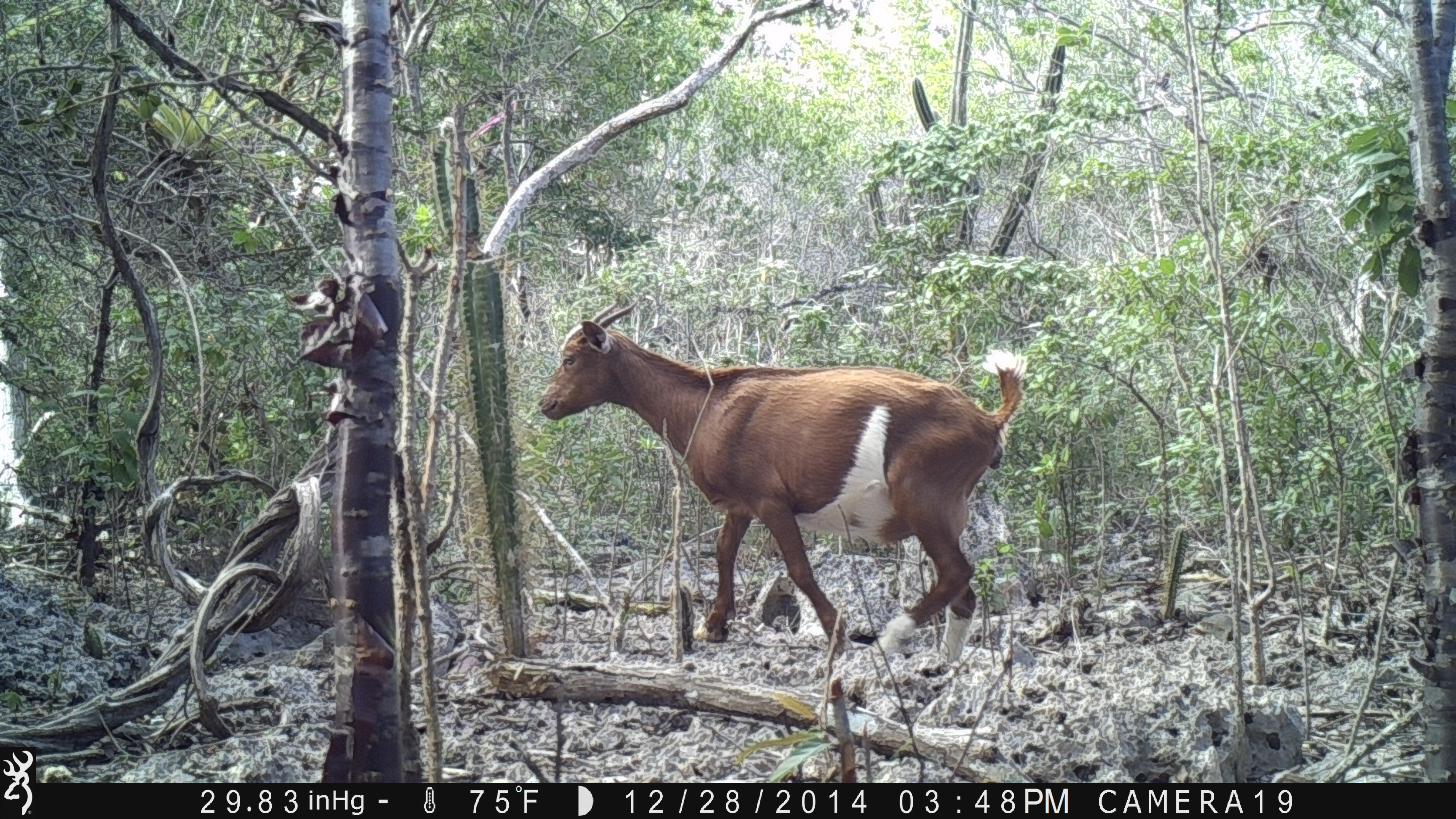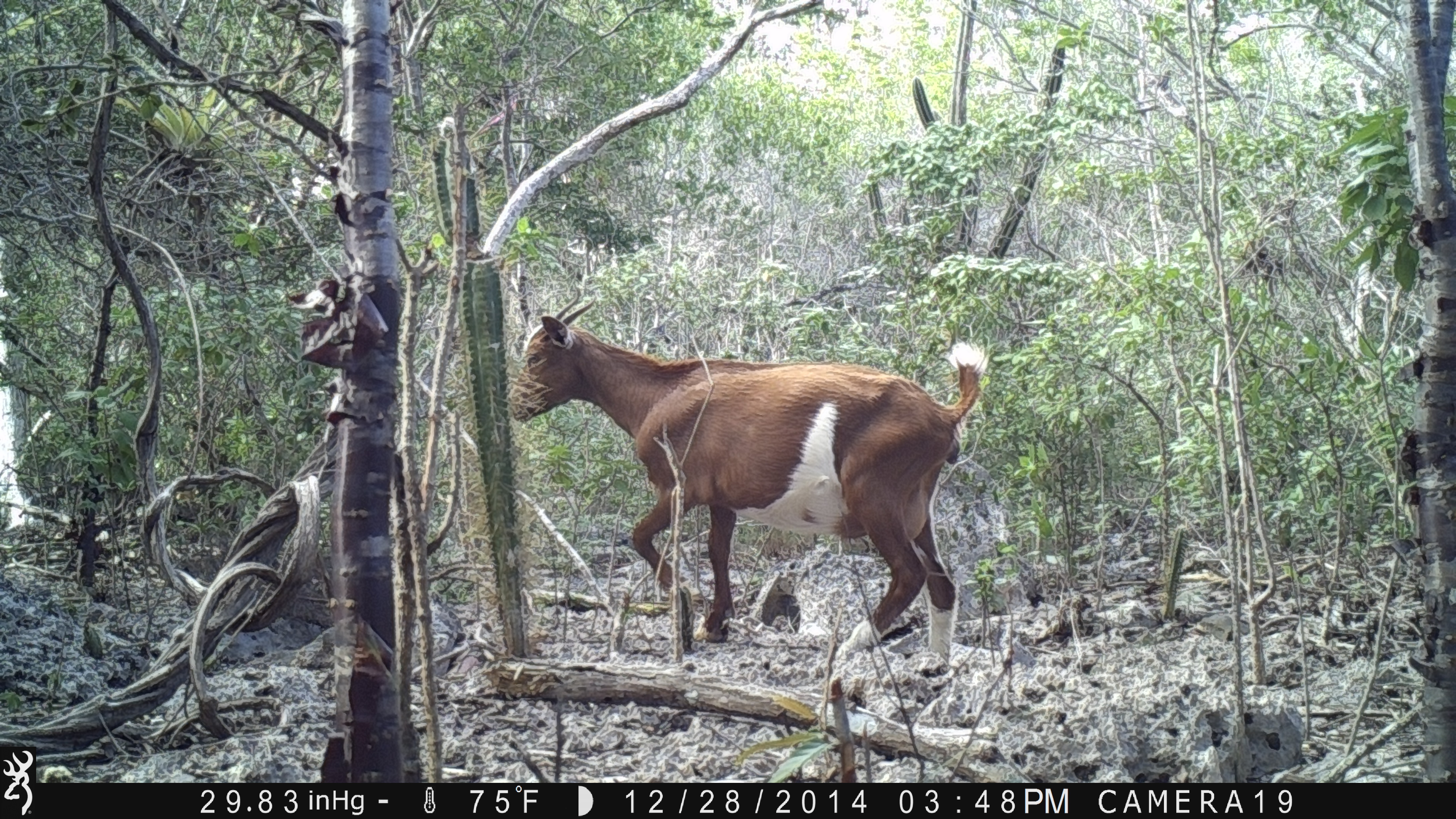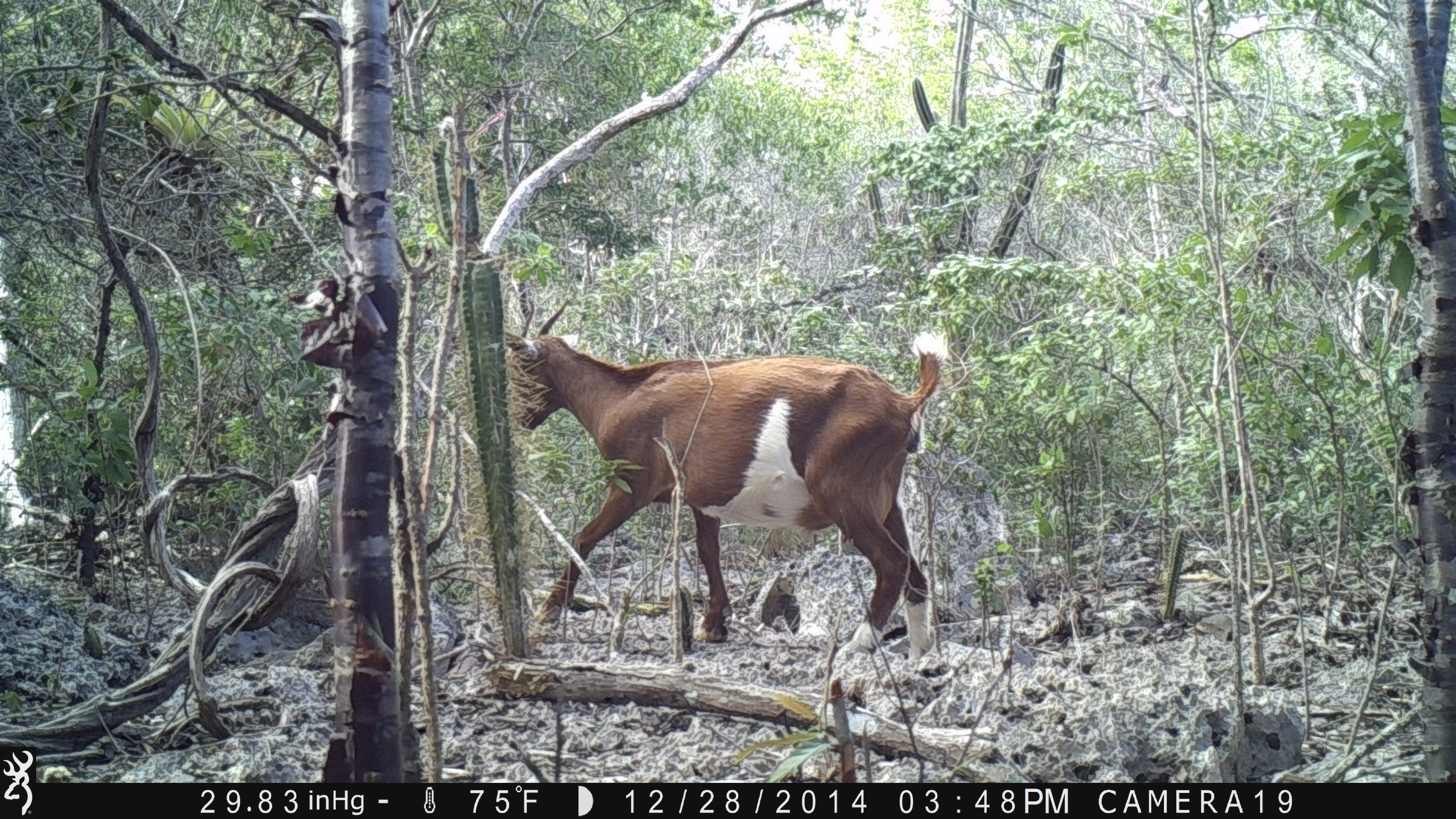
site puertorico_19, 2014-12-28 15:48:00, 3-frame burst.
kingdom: Animalia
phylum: Chordata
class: Mammalia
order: Artiodactyla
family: Bovidae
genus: Capra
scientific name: Capra hircus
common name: goat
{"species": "goat (Capra hircus)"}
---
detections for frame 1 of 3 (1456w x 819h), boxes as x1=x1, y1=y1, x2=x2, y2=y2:
goat: x1=531, y1=305, x2=1023, y2=676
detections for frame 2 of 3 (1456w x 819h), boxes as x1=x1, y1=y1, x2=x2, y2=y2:
goat: x1=502, y1=291, x2=988, y2=662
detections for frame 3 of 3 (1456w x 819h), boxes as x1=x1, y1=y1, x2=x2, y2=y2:
goat: x1=492, y1=286, x2=941, y2=671